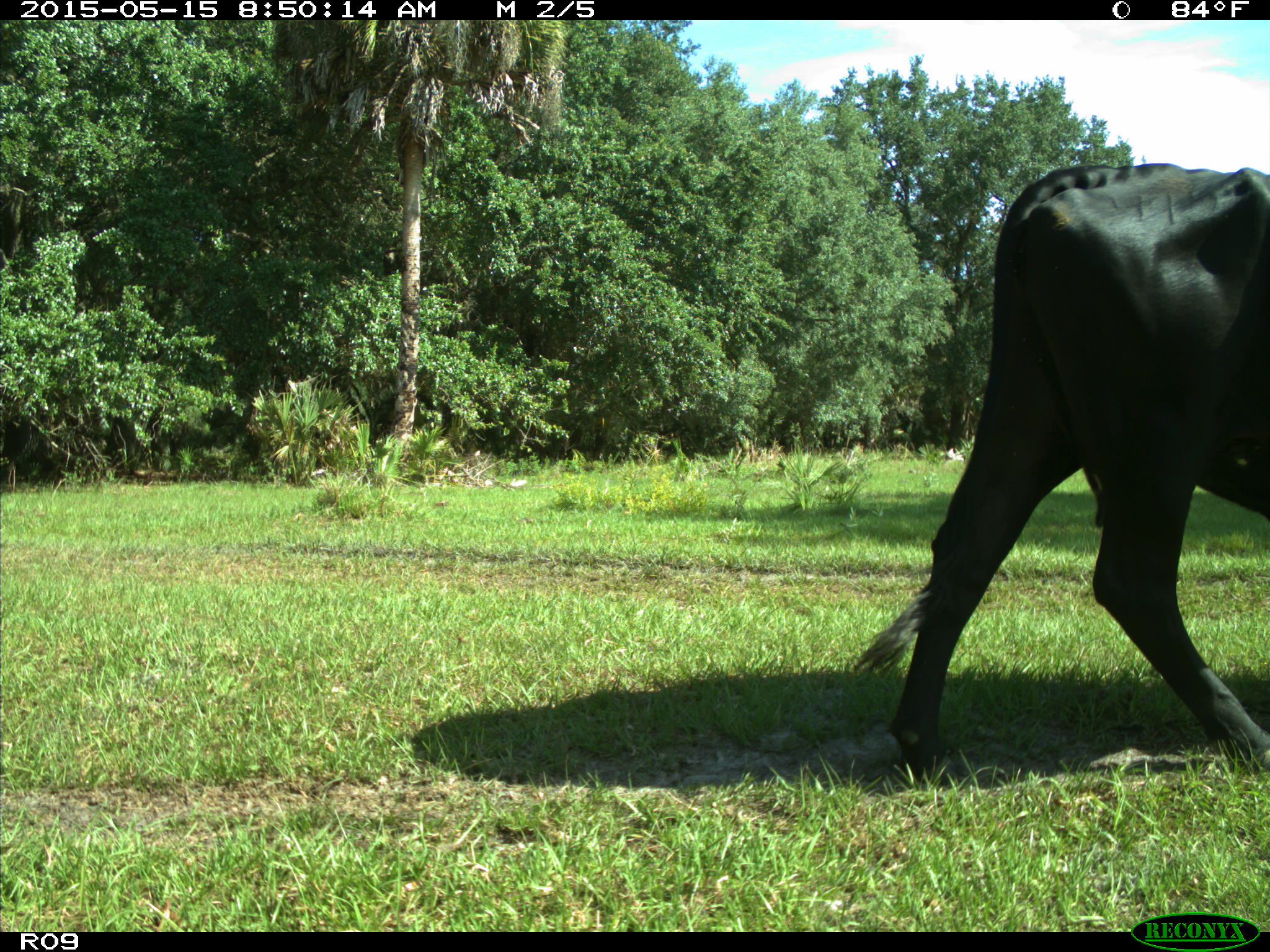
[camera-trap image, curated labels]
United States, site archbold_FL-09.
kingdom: Animalia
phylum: Chordata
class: Mammalia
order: Artiodactyla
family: Bovidae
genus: Bos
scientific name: Bos taurus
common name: domestic cow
Bos taurus (domestic cow).